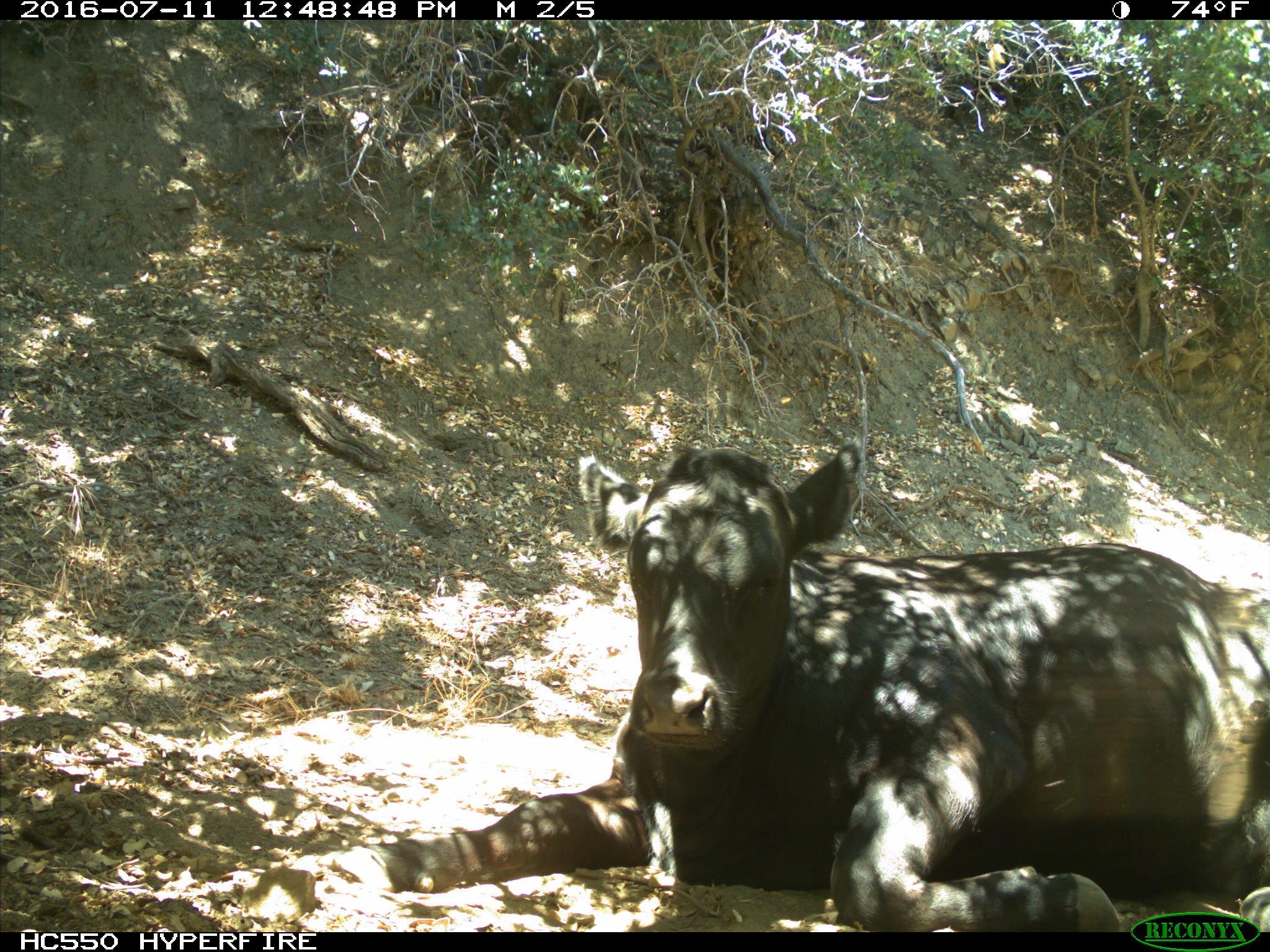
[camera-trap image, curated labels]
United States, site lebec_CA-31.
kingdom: Animalia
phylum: Chordata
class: Mammalia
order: Artiodactyla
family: Bovidae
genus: Bos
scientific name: Bos taurus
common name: domestic cow